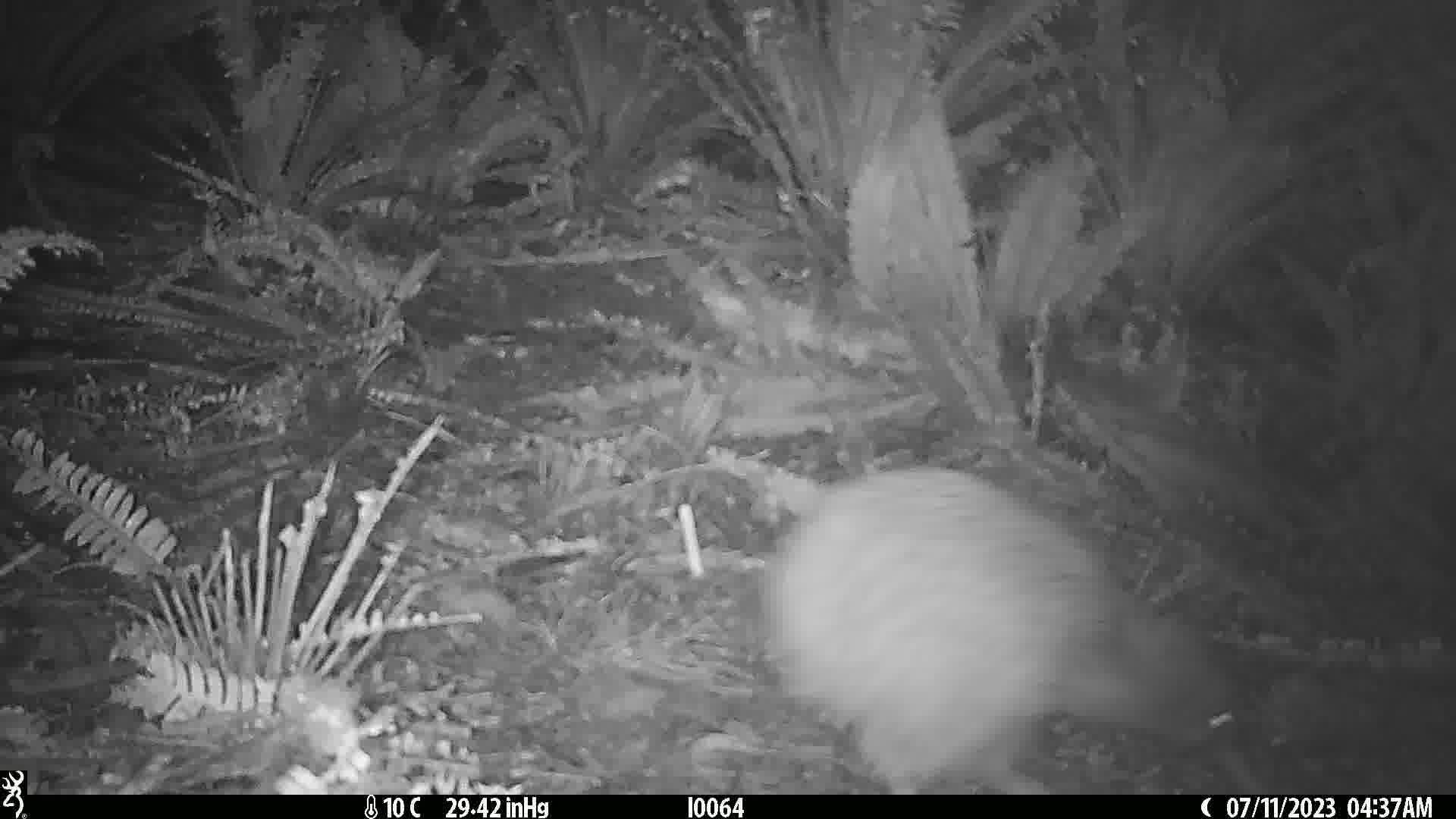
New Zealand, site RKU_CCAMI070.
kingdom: Animalia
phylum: Chordata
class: Aves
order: Apterygiformes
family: Apterygidae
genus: Apteryx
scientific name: Apteryx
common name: kiwi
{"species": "kiwi (Apteryx)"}